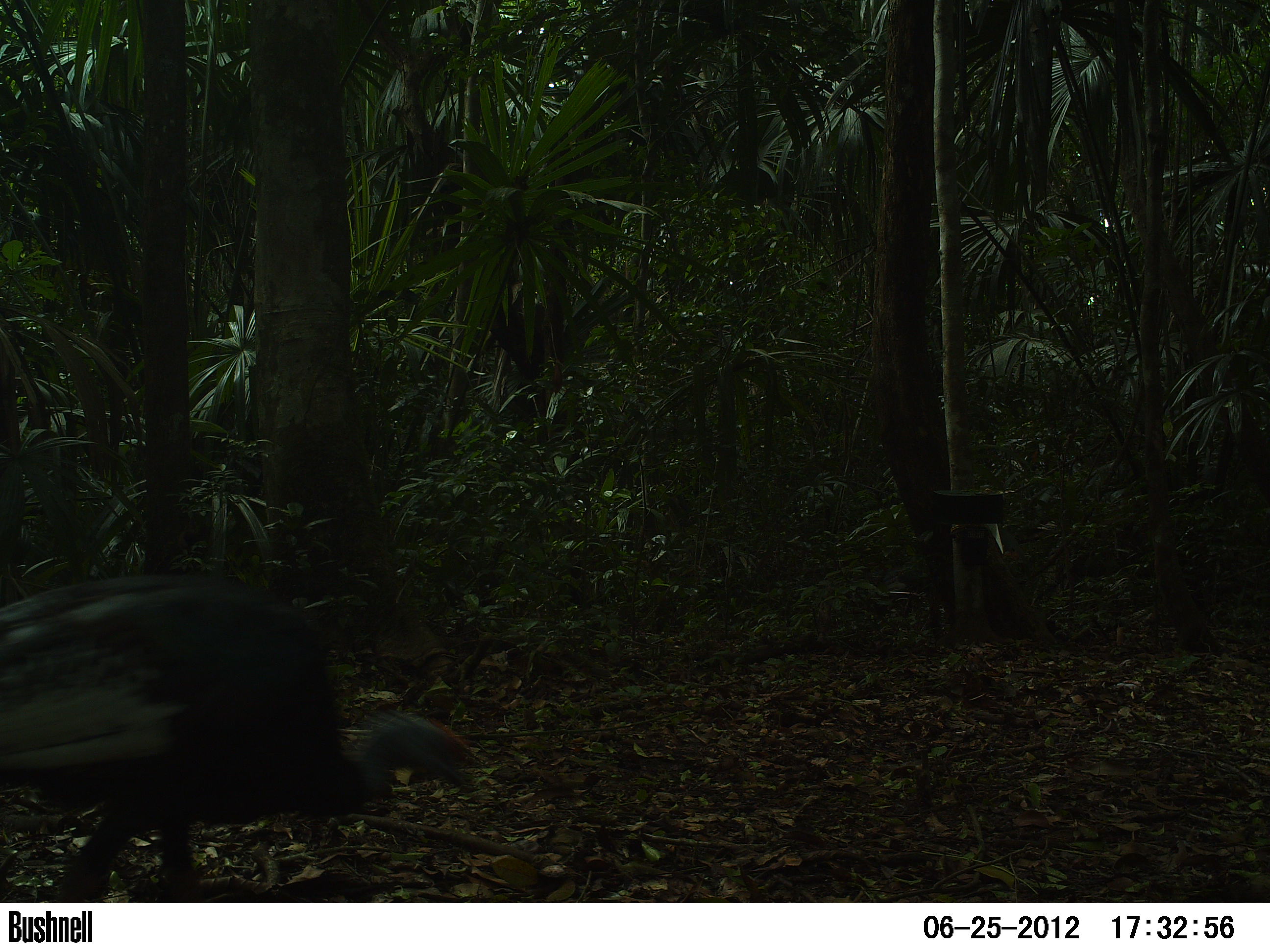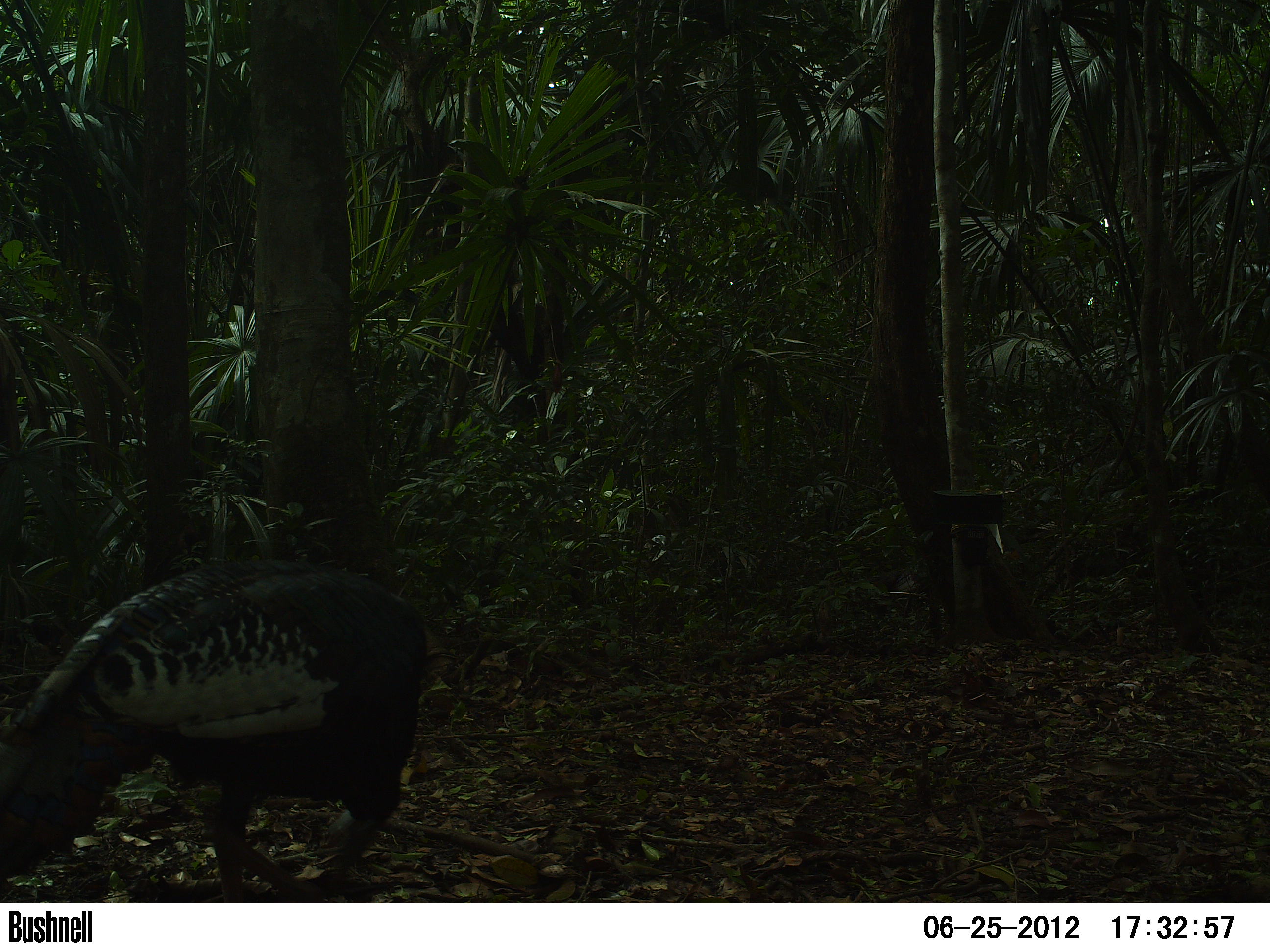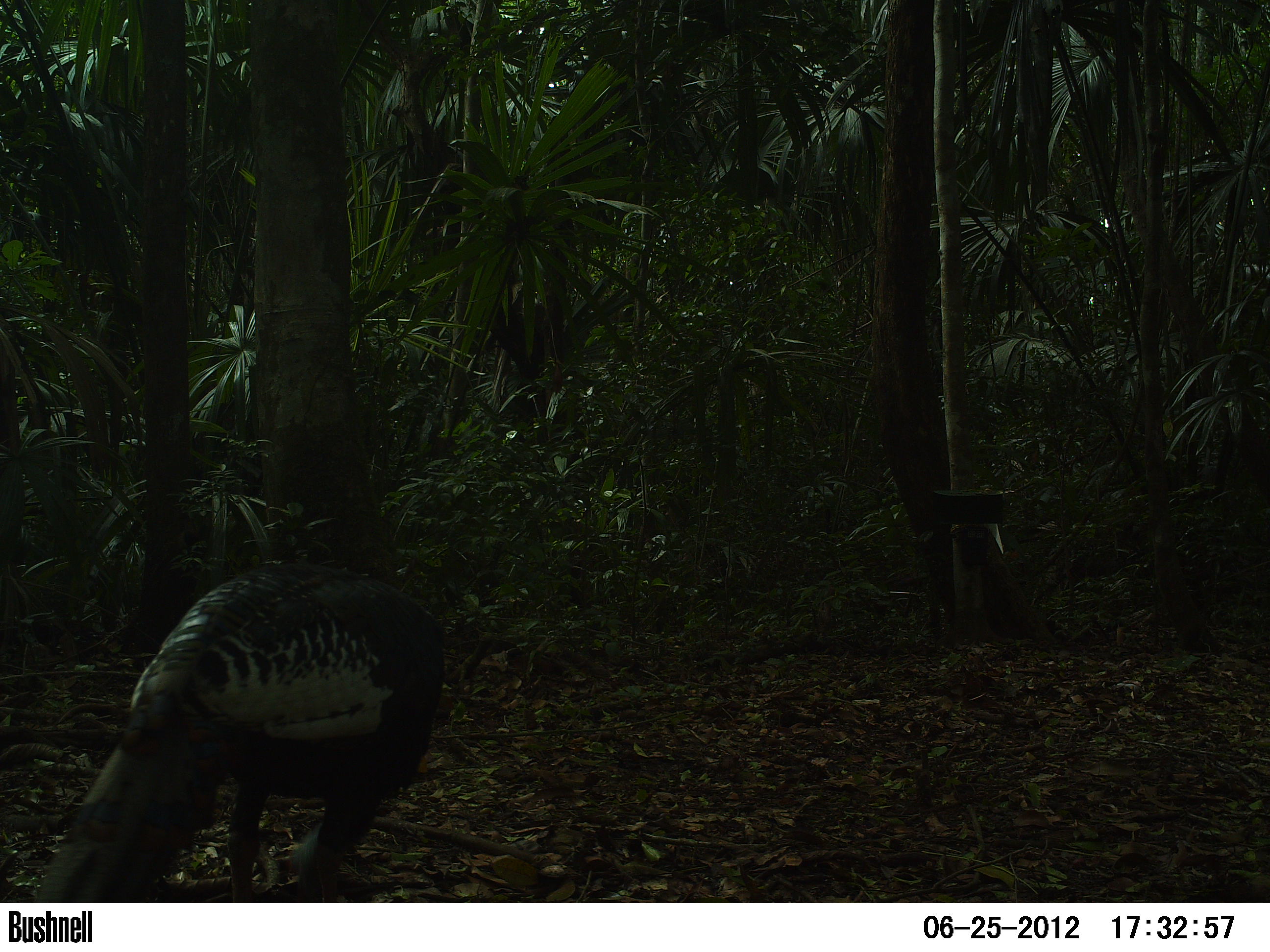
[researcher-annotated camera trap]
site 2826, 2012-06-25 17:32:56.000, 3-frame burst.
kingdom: Animalia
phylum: Chordata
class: Aves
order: Galliformes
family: Phasianidae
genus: Meleagris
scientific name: Meleagris ocellata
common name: ocellated turkey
Meleagris ocellata (ocellated turkey), count 1, age adult.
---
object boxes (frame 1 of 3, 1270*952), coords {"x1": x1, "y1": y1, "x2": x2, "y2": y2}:
meleagris ocellata: {"x1": 0, "y1": 572, "x2": 473, "y2": 902}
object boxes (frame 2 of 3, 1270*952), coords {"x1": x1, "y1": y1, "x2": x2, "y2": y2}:
meleagris ocellata: {"x1": 0, "y1": 559, "x2": 429, "y2": 902}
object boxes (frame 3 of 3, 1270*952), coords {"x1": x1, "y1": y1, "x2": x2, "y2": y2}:
meleagris ocellata: {"x1": 33, "y1": 563, "x2": 446, "y2": 902}